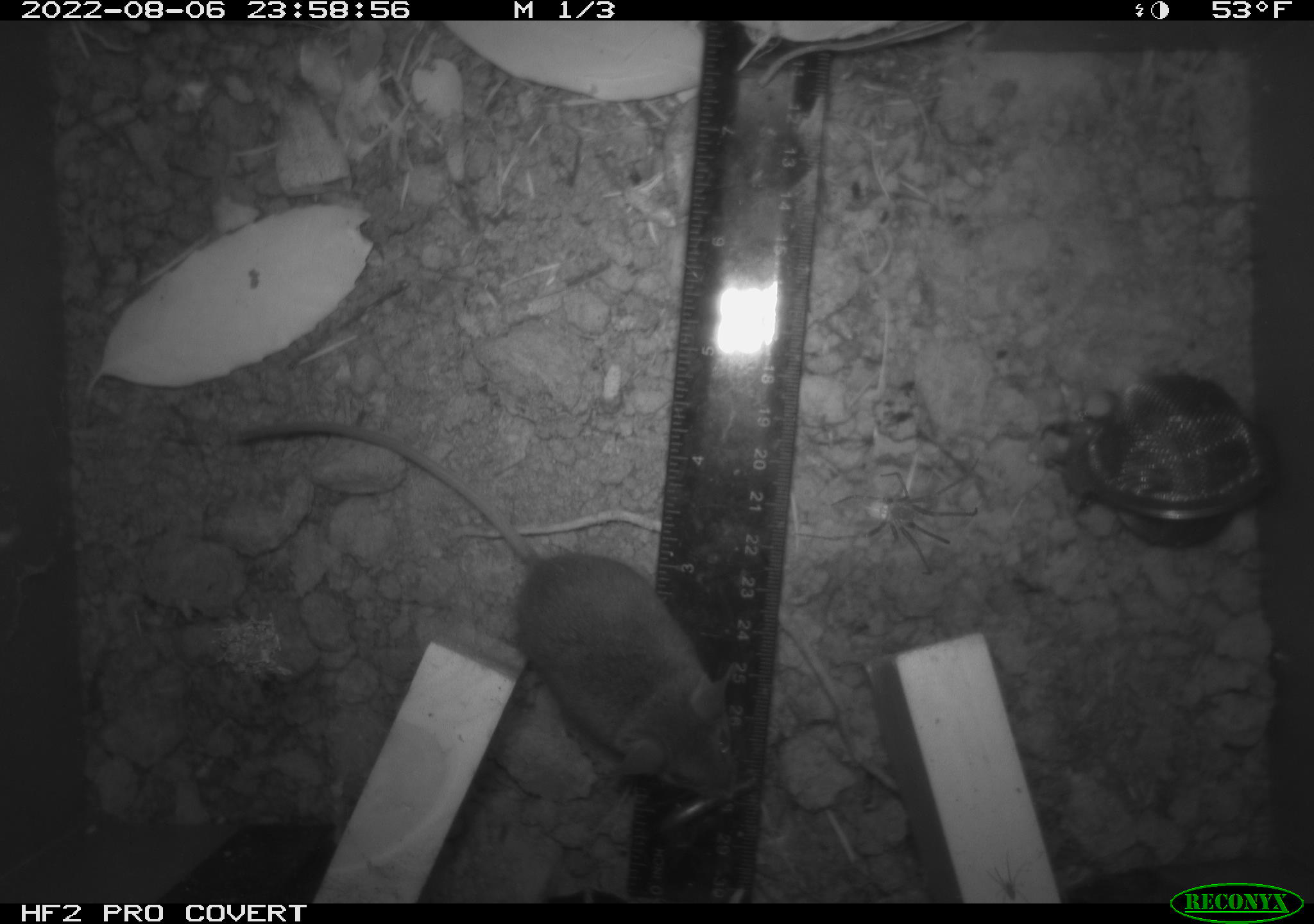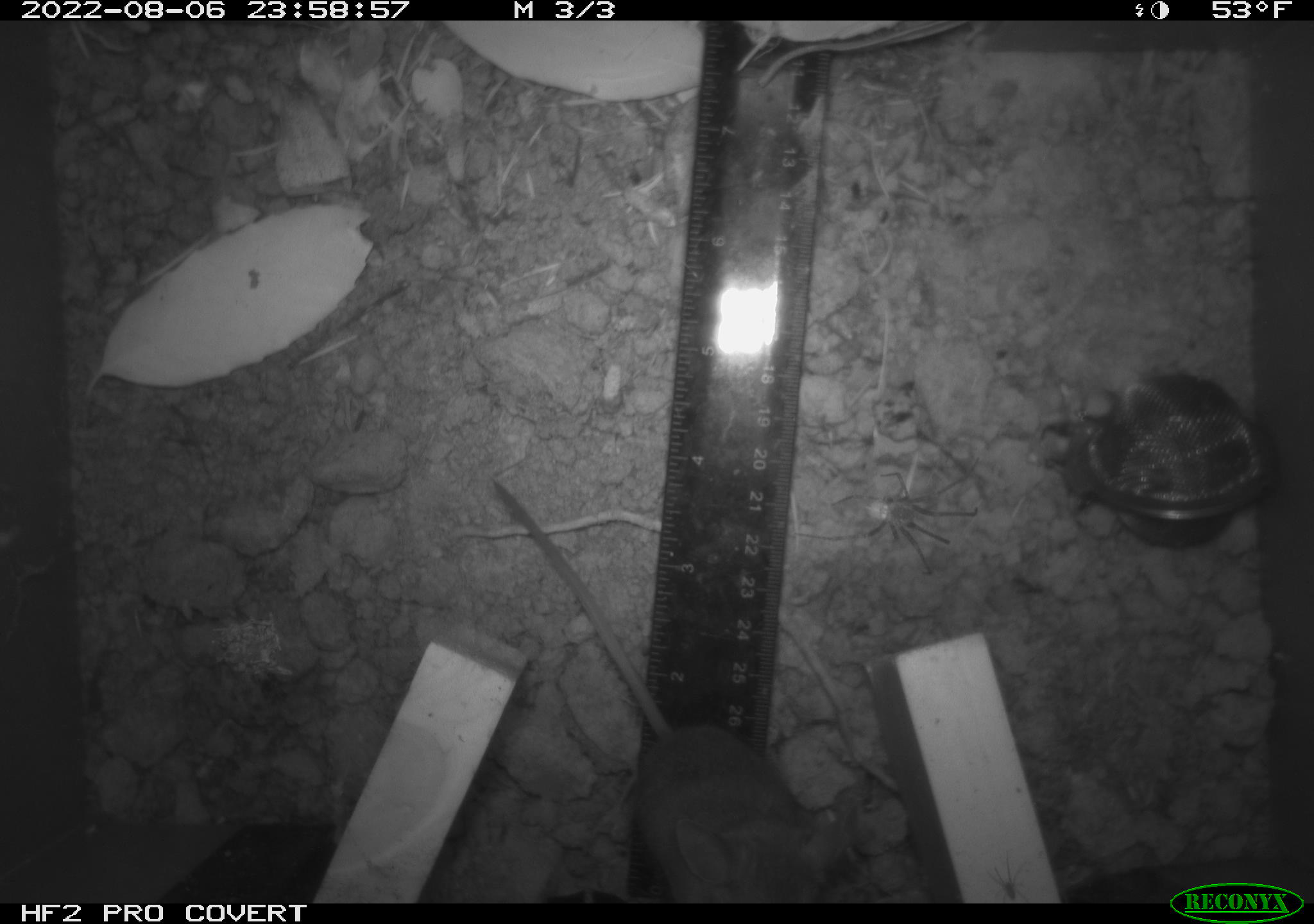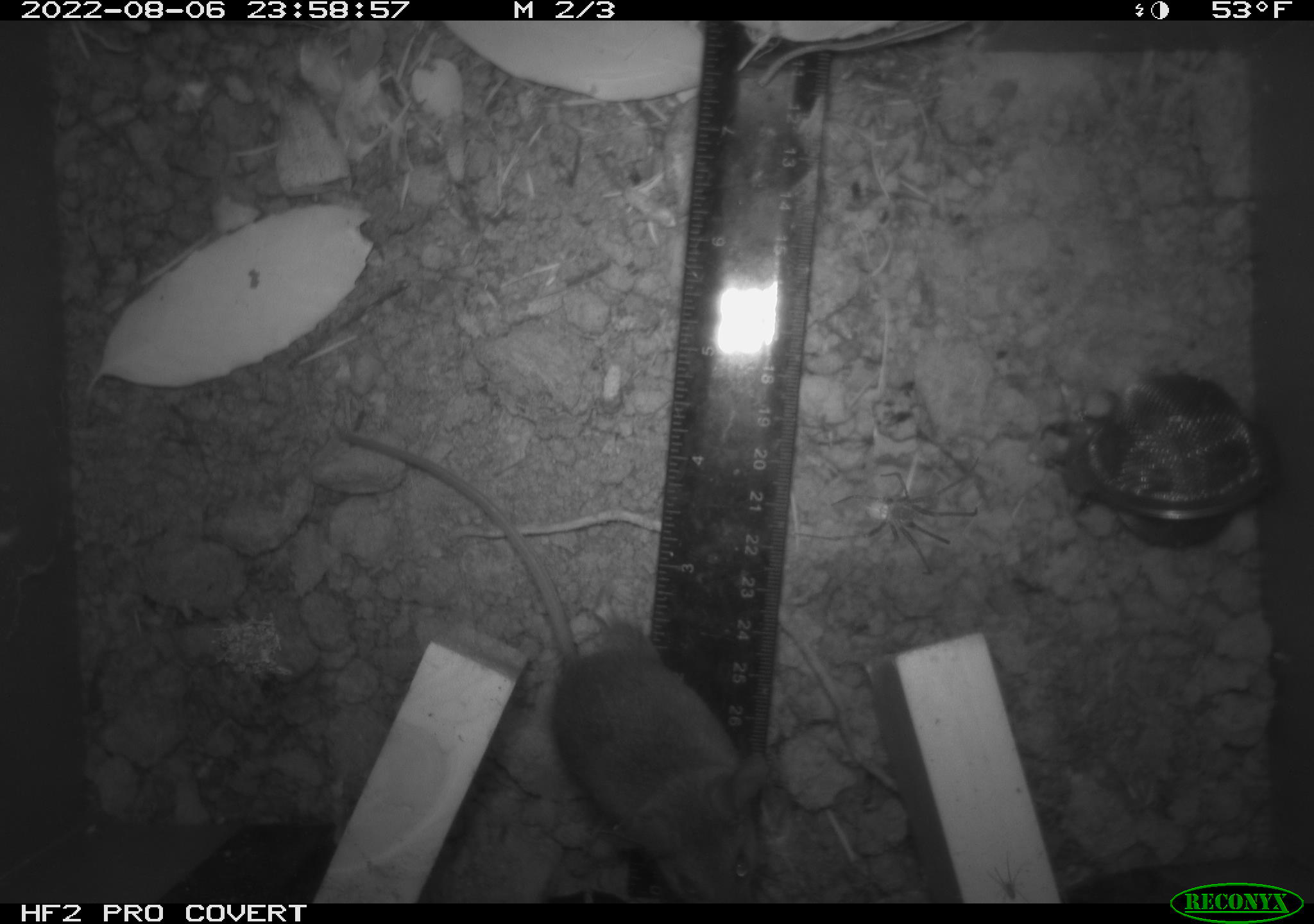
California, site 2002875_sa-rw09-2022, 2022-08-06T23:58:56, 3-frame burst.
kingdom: Animalia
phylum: Chordata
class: Mammalia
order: Rodentia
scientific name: Rodentia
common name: rodent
Rodent (Rodentia).